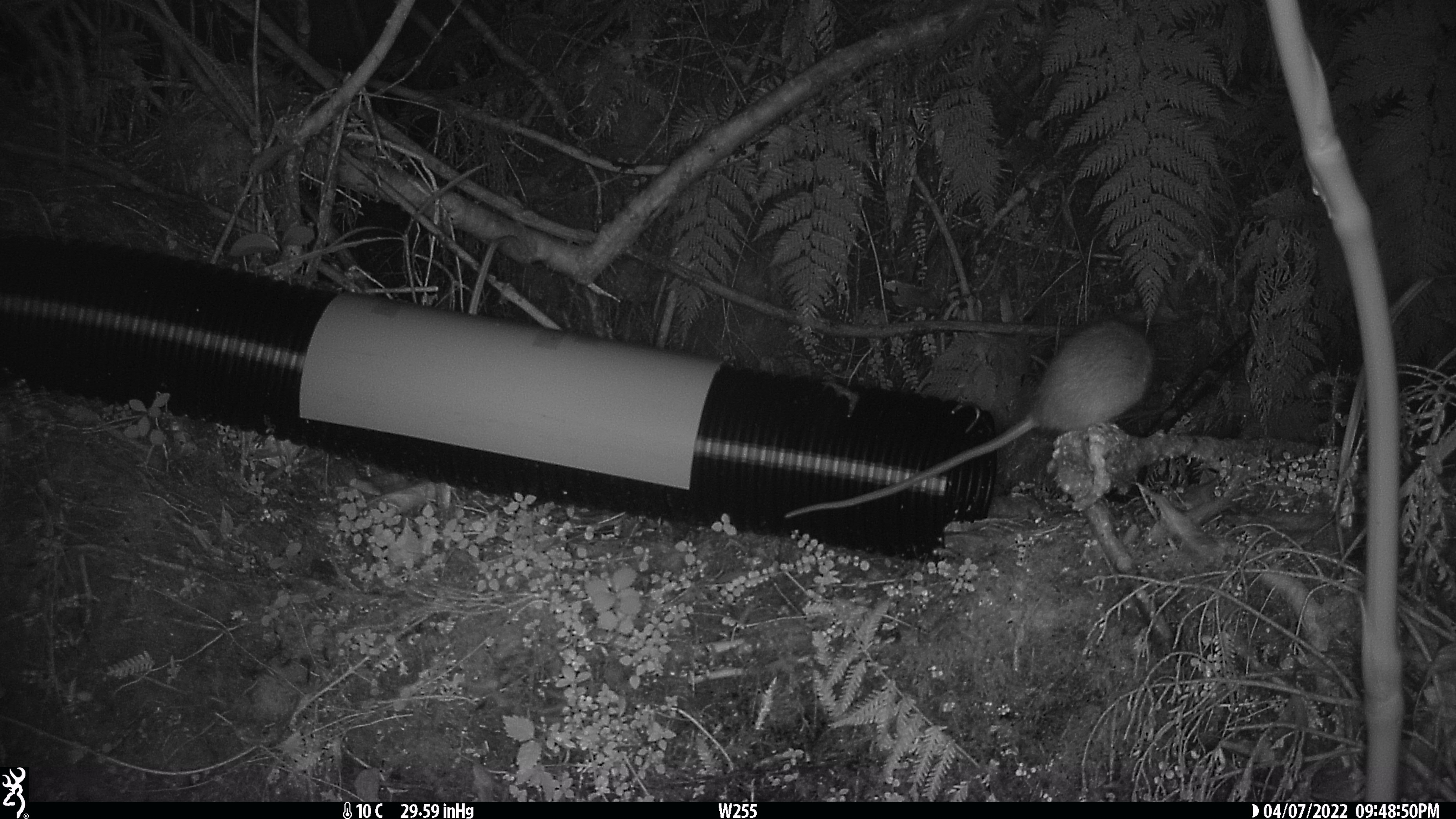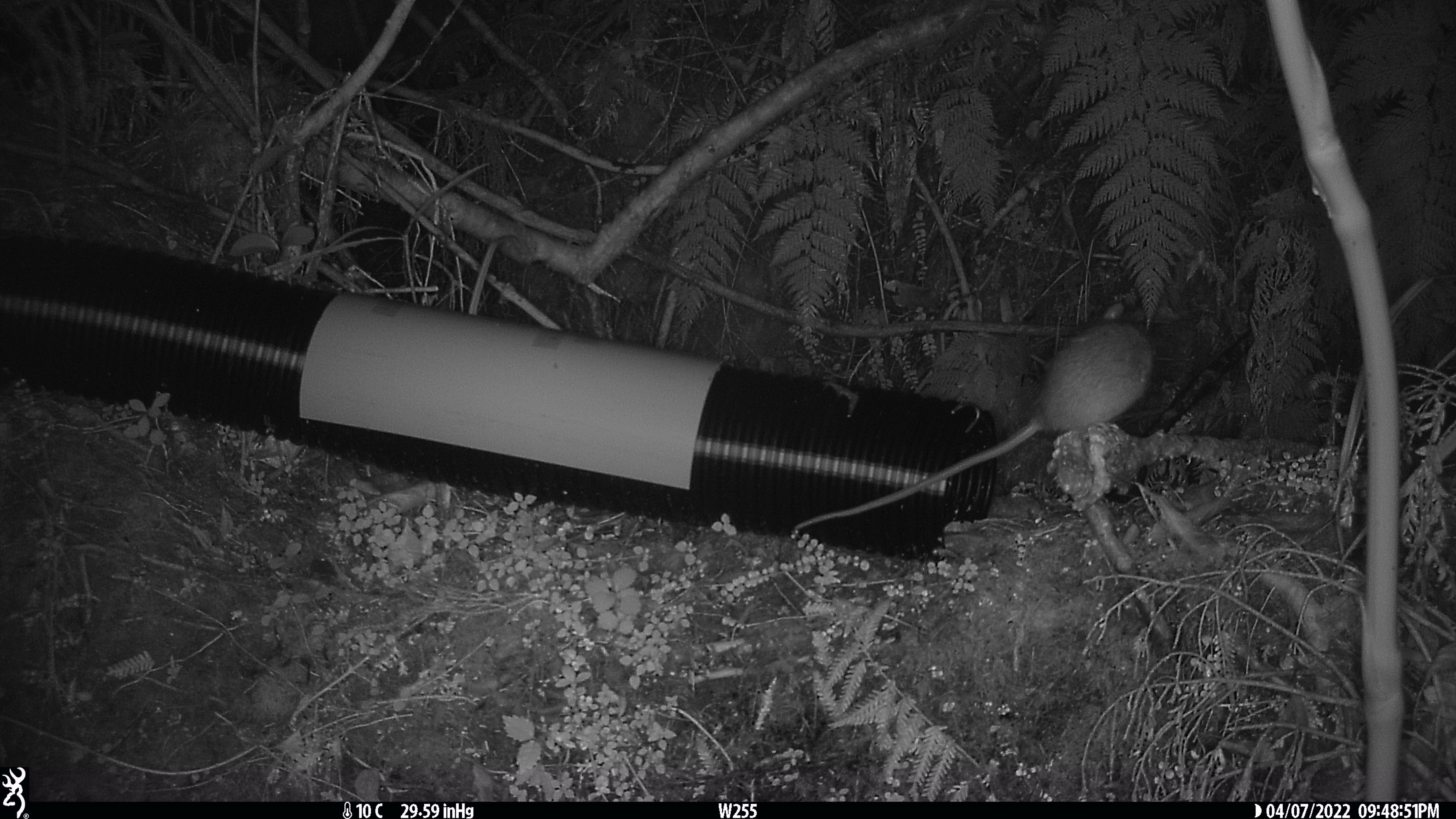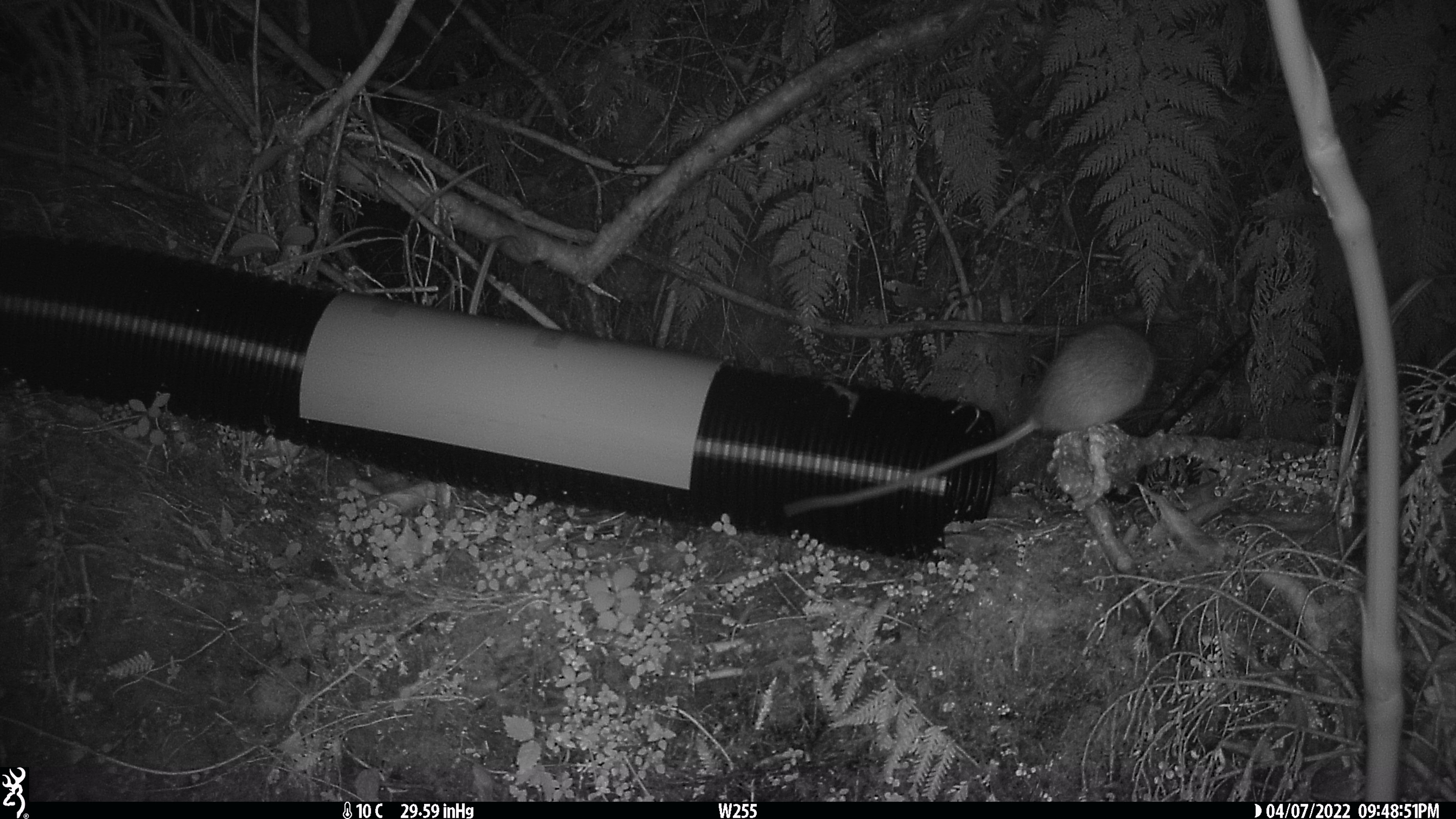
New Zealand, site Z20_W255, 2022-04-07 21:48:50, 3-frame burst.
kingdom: Animalia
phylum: Chordata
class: Mammalia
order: Rodentia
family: Muridae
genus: Rattus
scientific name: Rattus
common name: rat